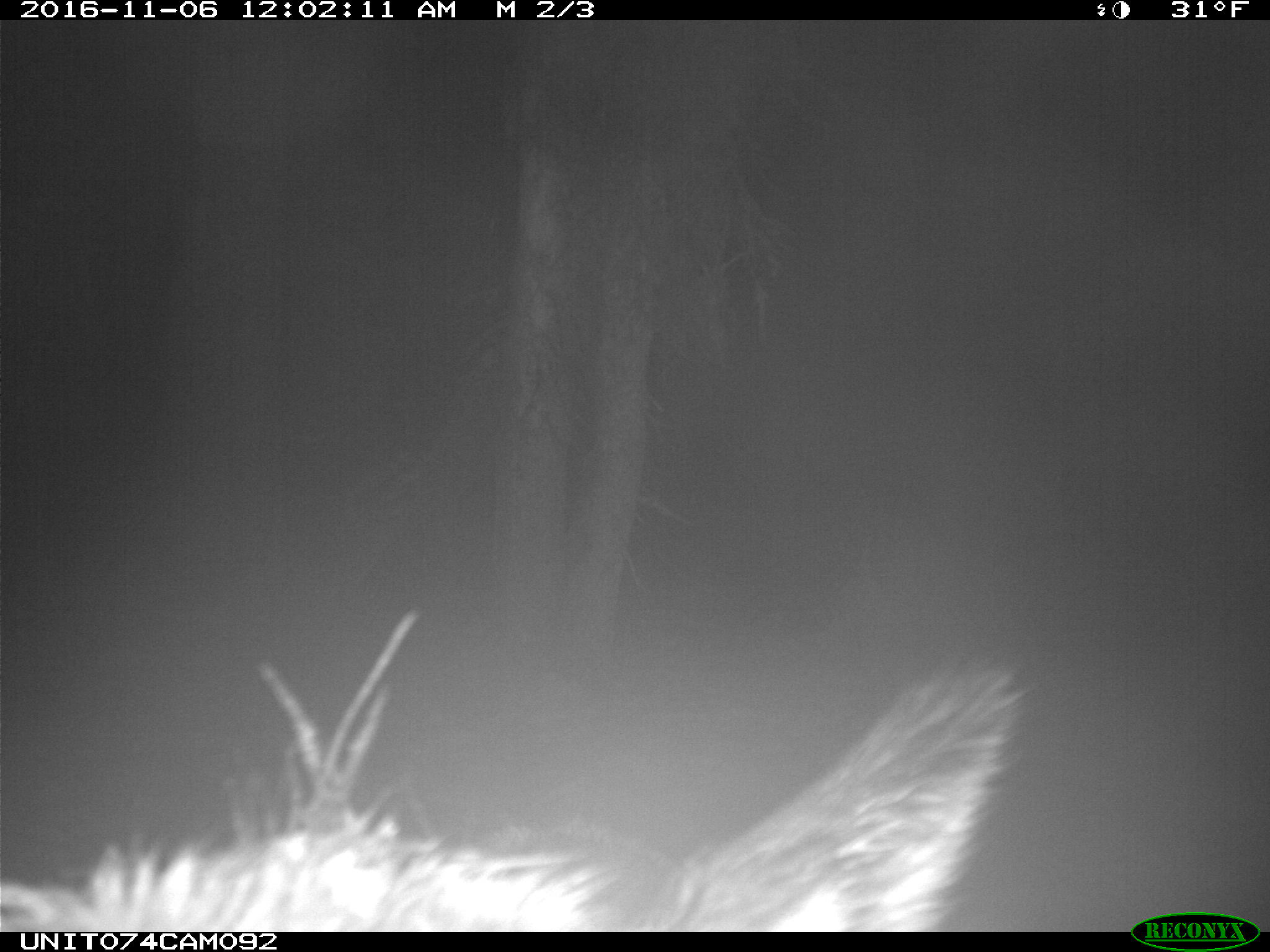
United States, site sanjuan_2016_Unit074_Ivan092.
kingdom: Animalia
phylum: Chordata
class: Mammalia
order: Artiodactyla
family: Cervidae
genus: Cervus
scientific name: Cervus elaphus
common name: red deer